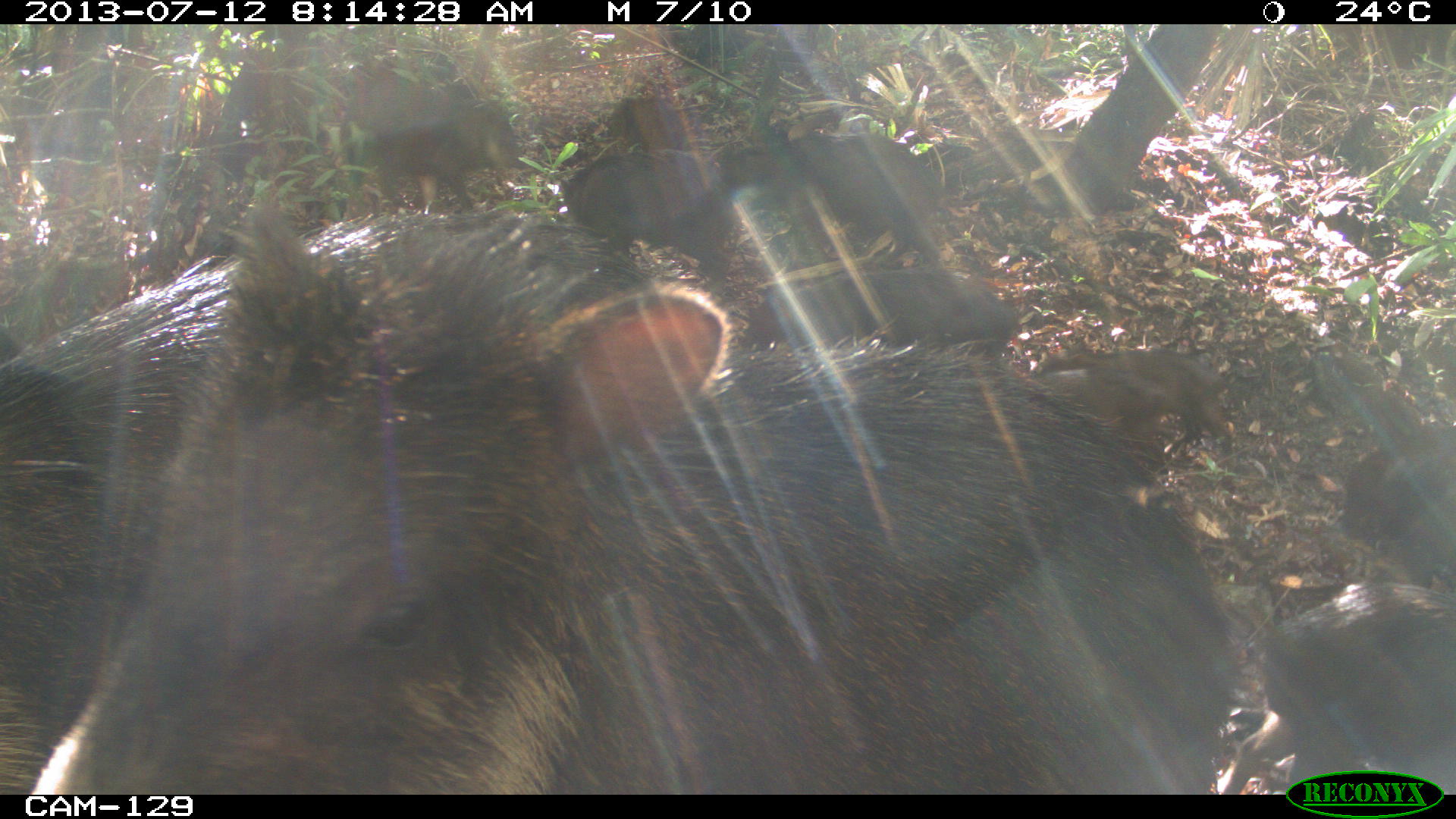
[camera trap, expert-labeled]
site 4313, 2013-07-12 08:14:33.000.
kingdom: Animalia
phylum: Chordata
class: Mammalia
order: Artiodactyla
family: Tayassuidae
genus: Tayassu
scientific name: Tayassu pecari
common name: white-lipped peccary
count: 20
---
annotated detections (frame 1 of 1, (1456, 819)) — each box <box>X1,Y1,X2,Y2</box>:
tayassu pecari: <box>25,184,1237,791</box>; <box>0,209,743,687</box>; <box>1215,579,1456,769</box>; <box>712,132,943,265</box>; <box>735,261,1019,355</box>; <box>1025,341,1229,461</box>; <box>559,146,736,271</box>; <box>352,99,530,213</box>; <box>1338,419,1455,564</box>; <box>1097,347,1231,452</box>; <box>338,69,475,149</box>